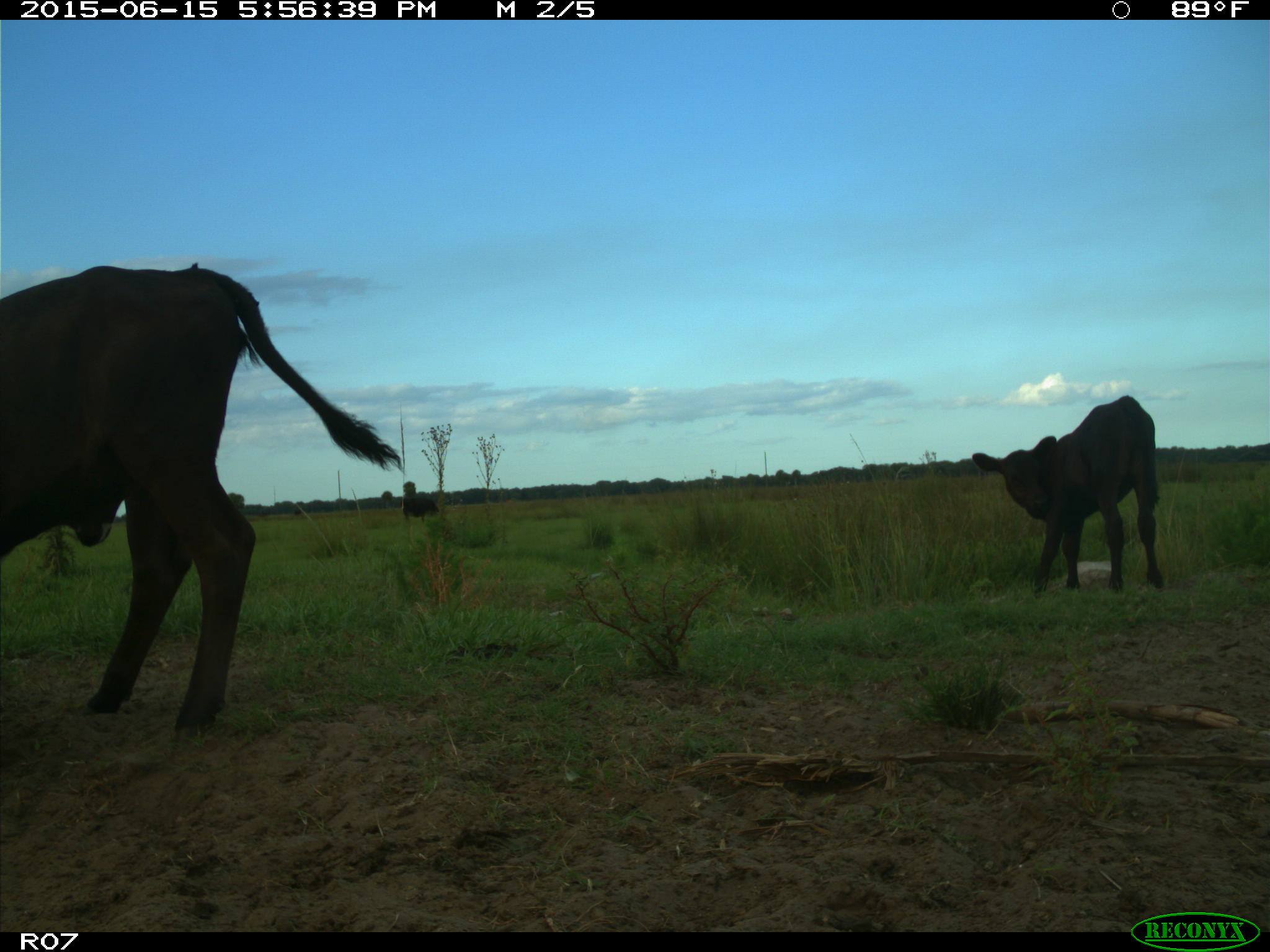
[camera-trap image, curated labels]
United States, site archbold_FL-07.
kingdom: Animalia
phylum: Chordata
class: Mammalia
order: Artiodactyla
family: Bovidae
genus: Bos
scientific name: Bos taurus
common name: domestic cow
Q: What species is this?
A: Bos taurus (domestic cow).